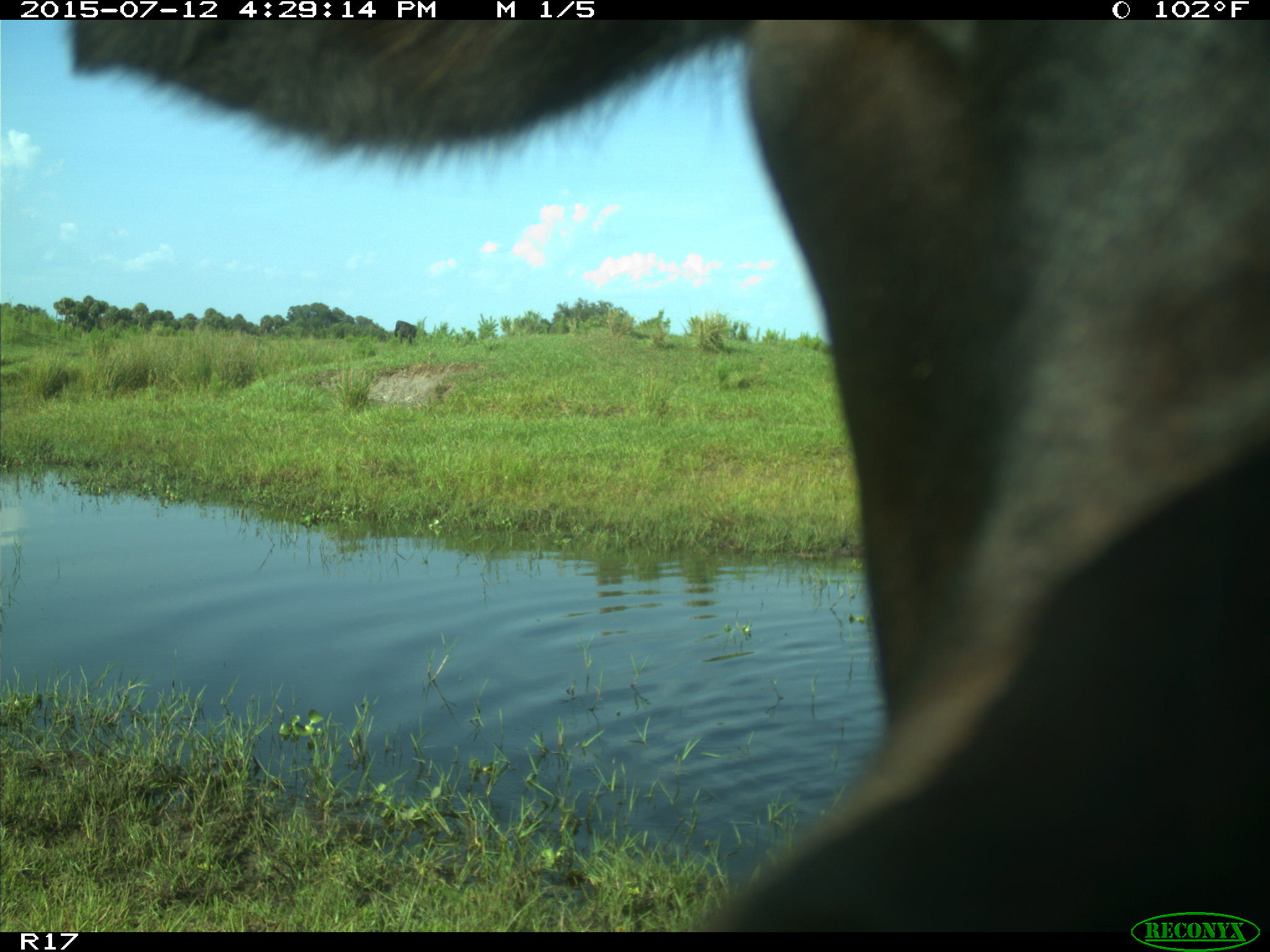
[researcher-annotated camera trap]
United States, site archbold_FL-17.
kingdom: Animalia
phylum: Chordata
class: Mammalia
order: Artiodactyla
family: Bovidae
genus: Bos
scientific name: Bos taurus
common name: domestic cow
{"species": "Bos taurus (domestic cow)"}